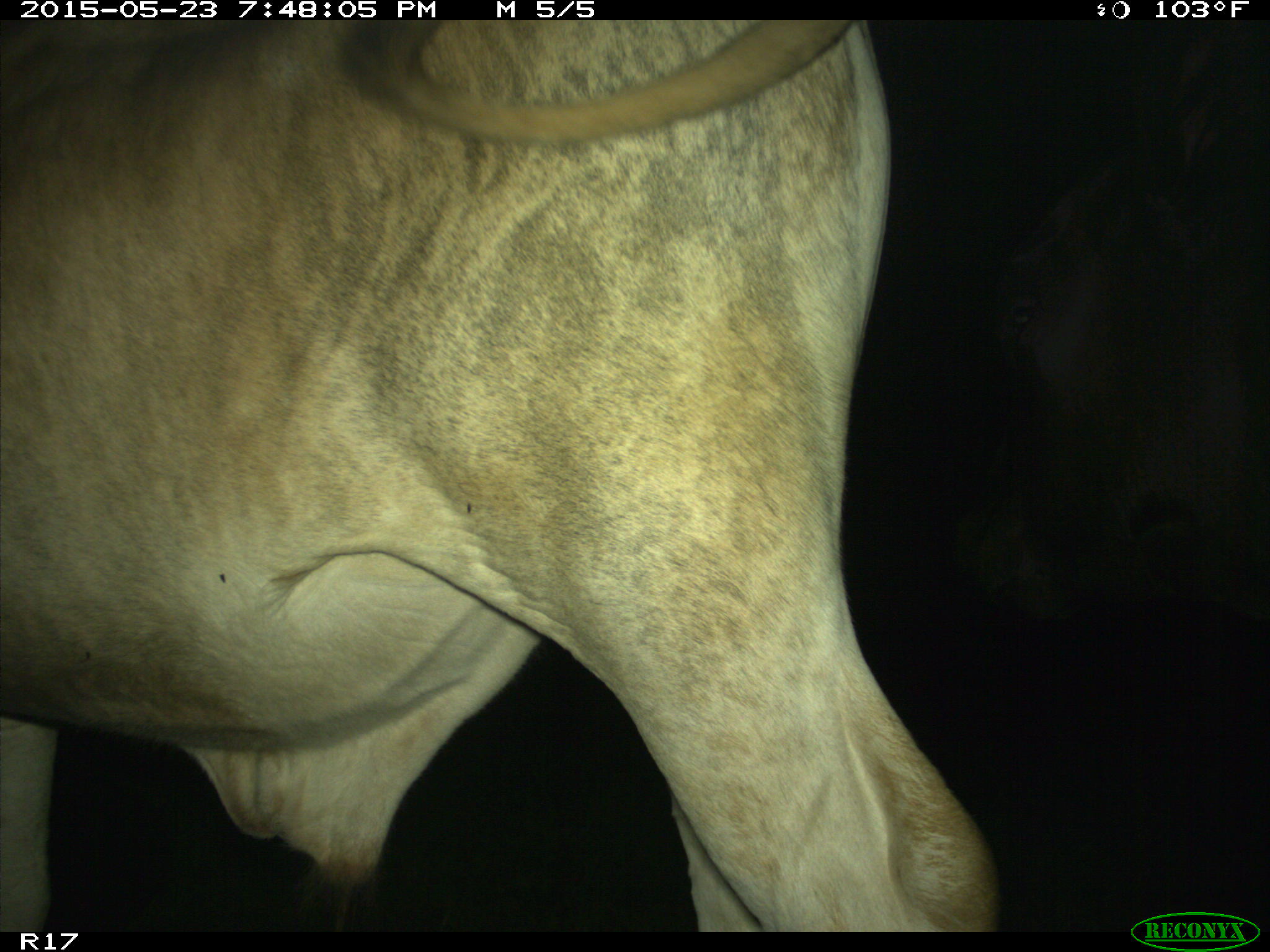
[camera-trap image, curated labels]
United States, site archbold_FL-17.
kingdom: Animalia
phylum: Chordata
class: Mammalia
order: Artiodactyla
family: Bovidae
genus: Bos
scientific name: Bos taurus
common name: domestic cow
Bos taurus (domestic cow).